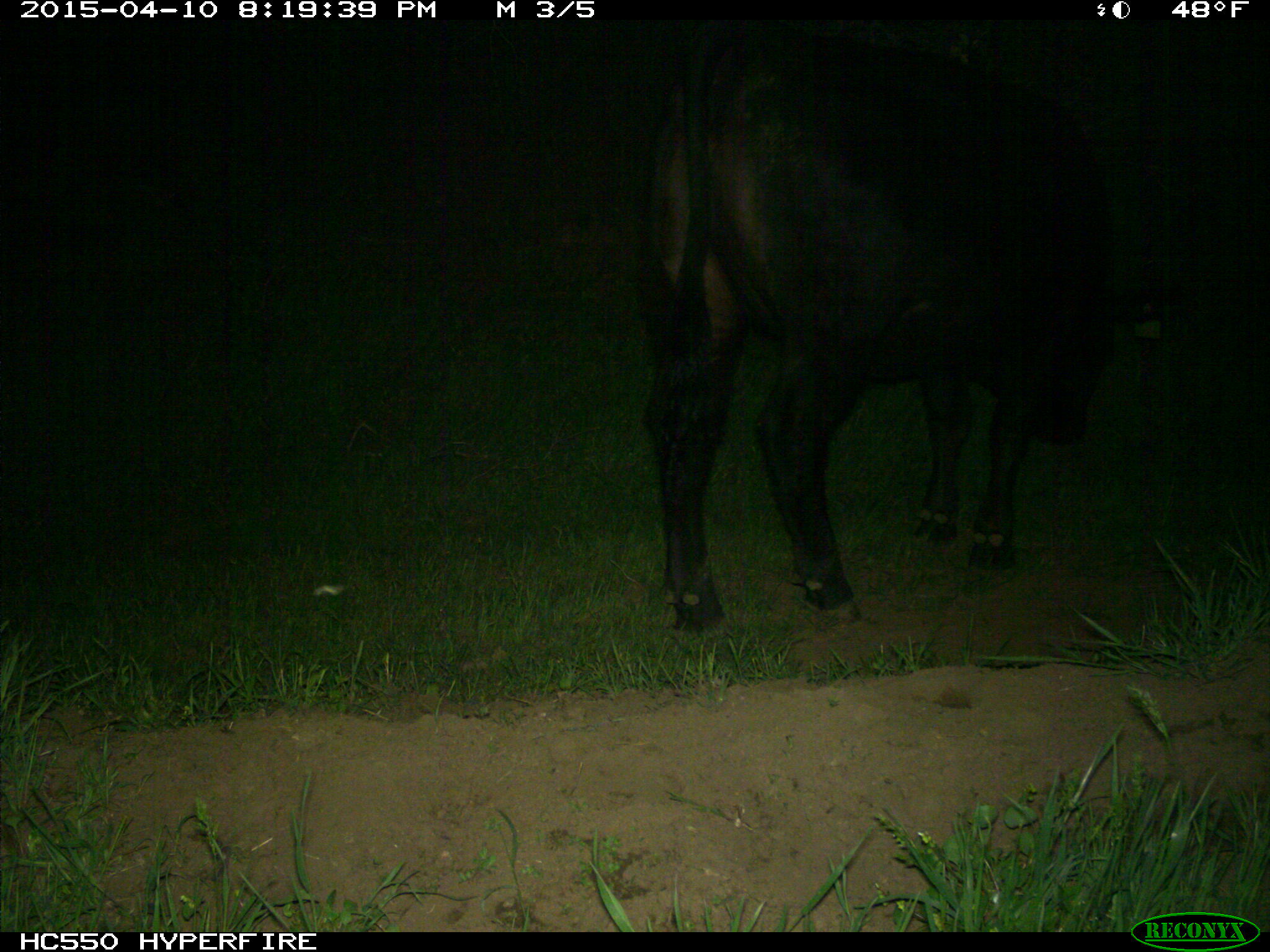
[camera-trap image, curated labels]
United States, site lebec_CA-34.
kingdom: Animalia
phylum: Chordata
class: Mammalia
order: Artiodactyla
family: Bovidae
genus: Bos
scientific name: Bos taurus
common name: domestic cow